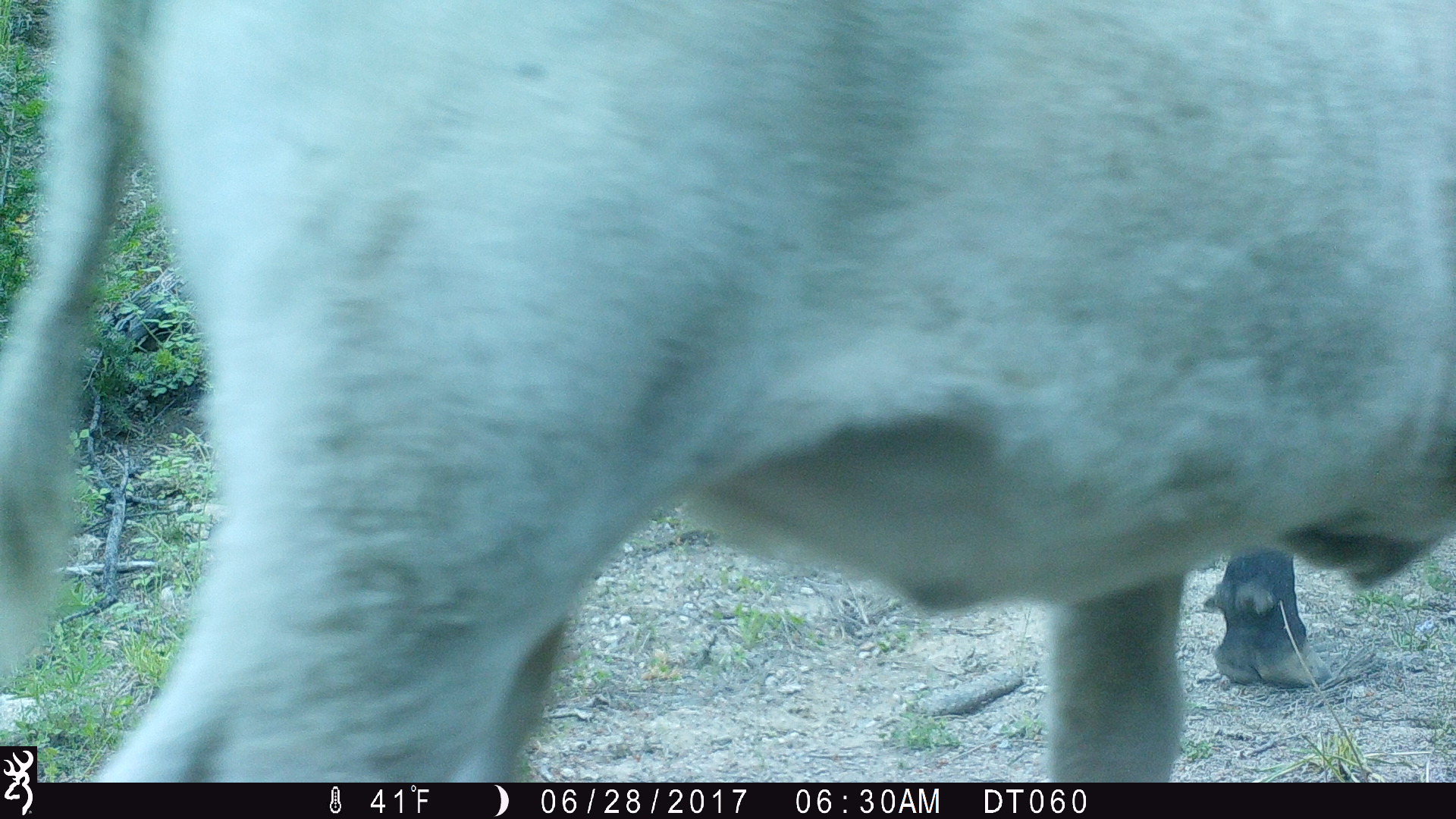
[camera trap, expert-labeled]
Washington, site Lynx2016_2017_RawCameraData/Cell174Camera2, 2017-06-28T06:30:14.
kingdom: Animalia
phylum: Chordata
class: Mammalia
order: Artiodactyla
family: Bovidae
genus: Bos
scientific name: Bos taurus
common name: domestic cattle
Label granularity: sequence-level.